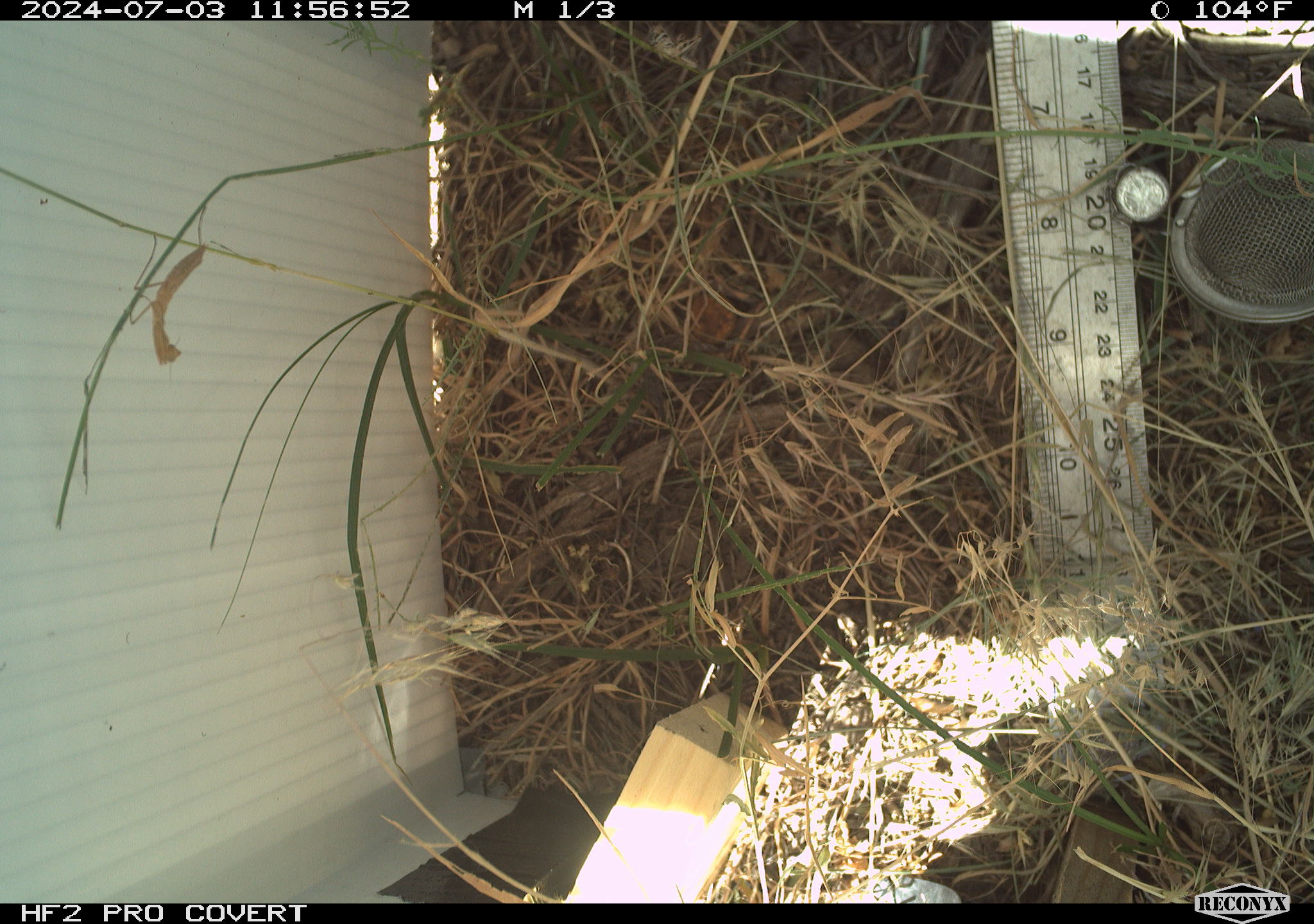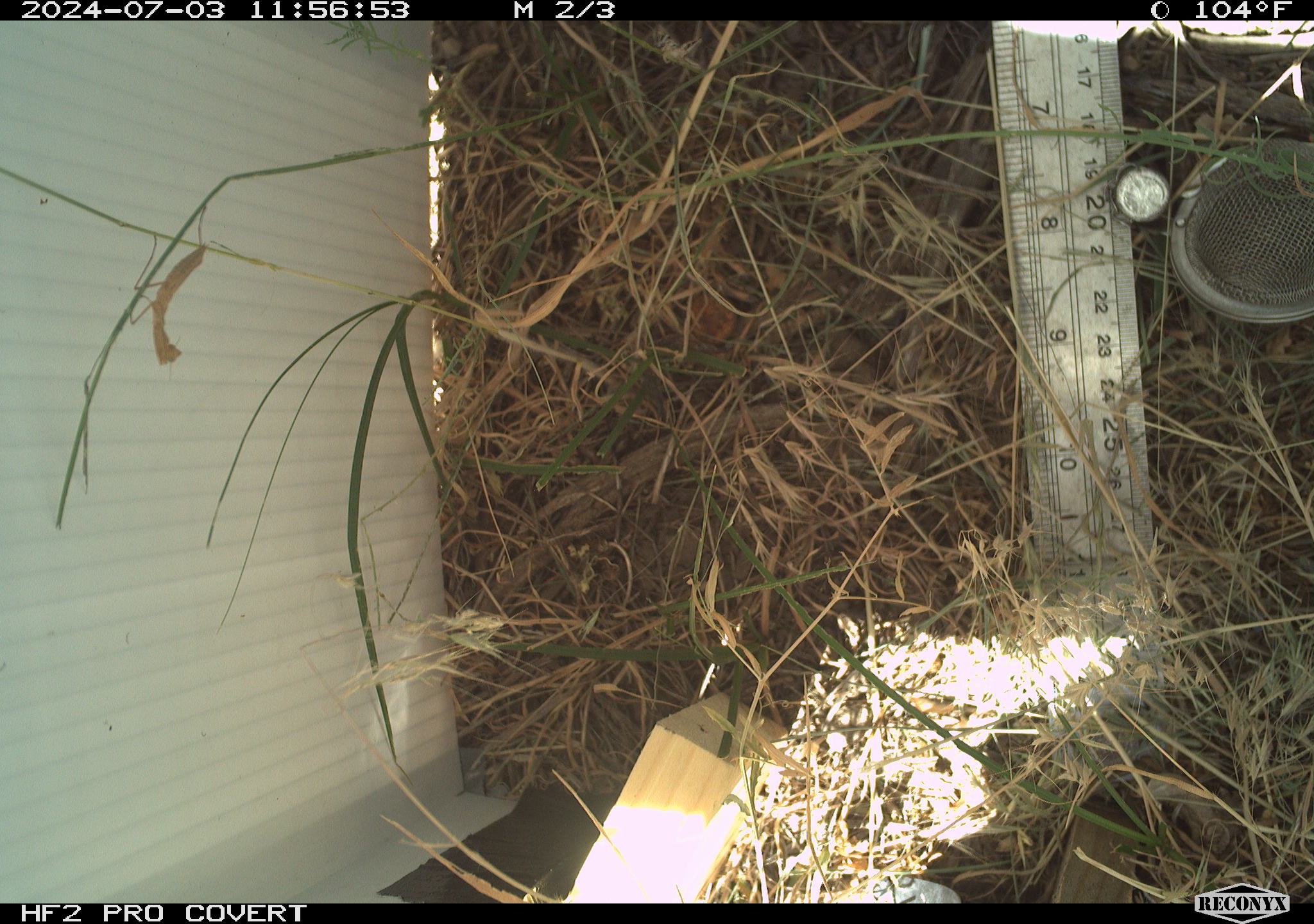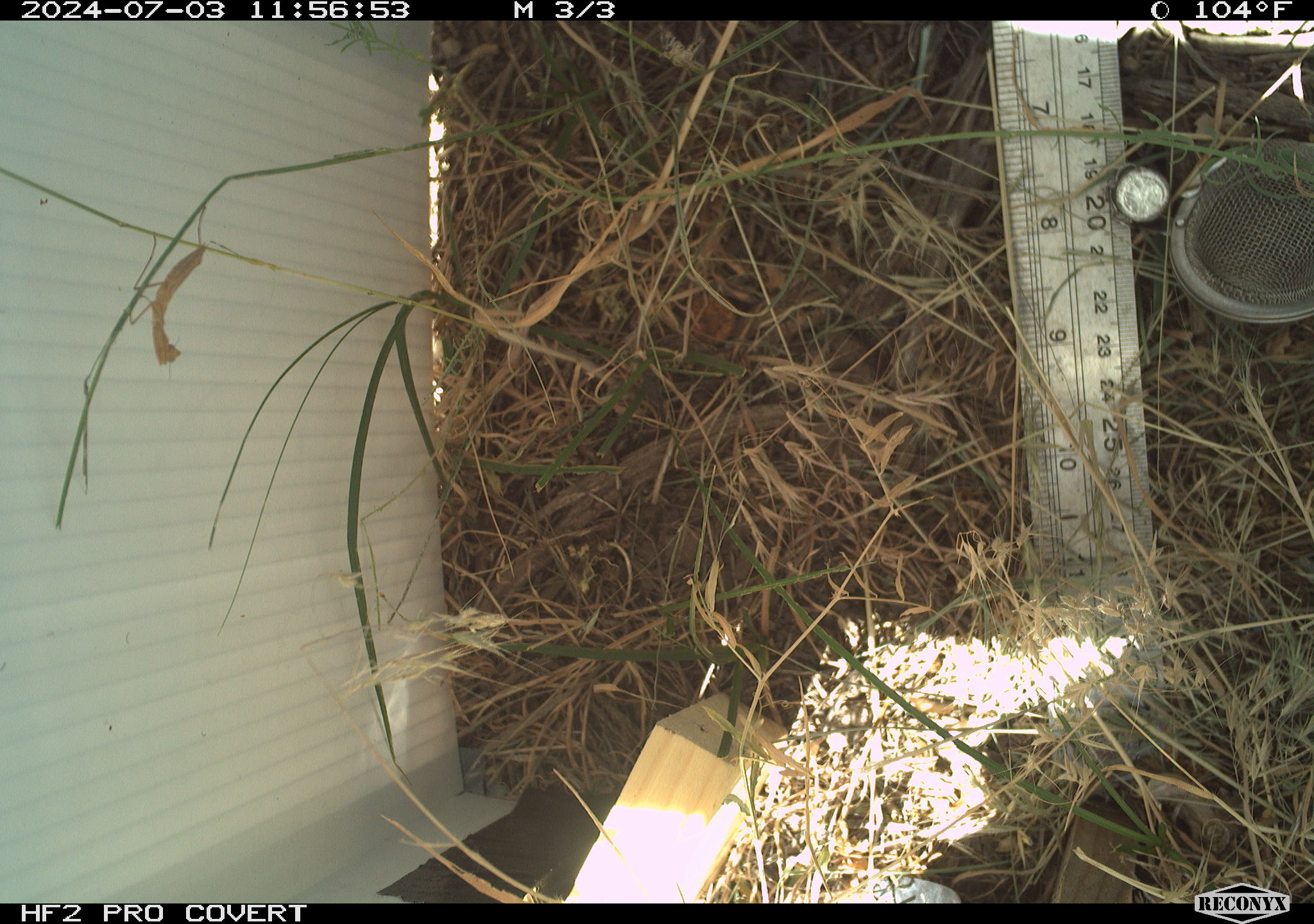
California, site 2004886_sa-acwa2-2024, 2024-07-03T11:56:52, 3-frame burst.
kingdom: Animalia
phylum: Arthropoda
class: Insecta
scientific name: Insecta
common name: insect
Insect (Insecta).